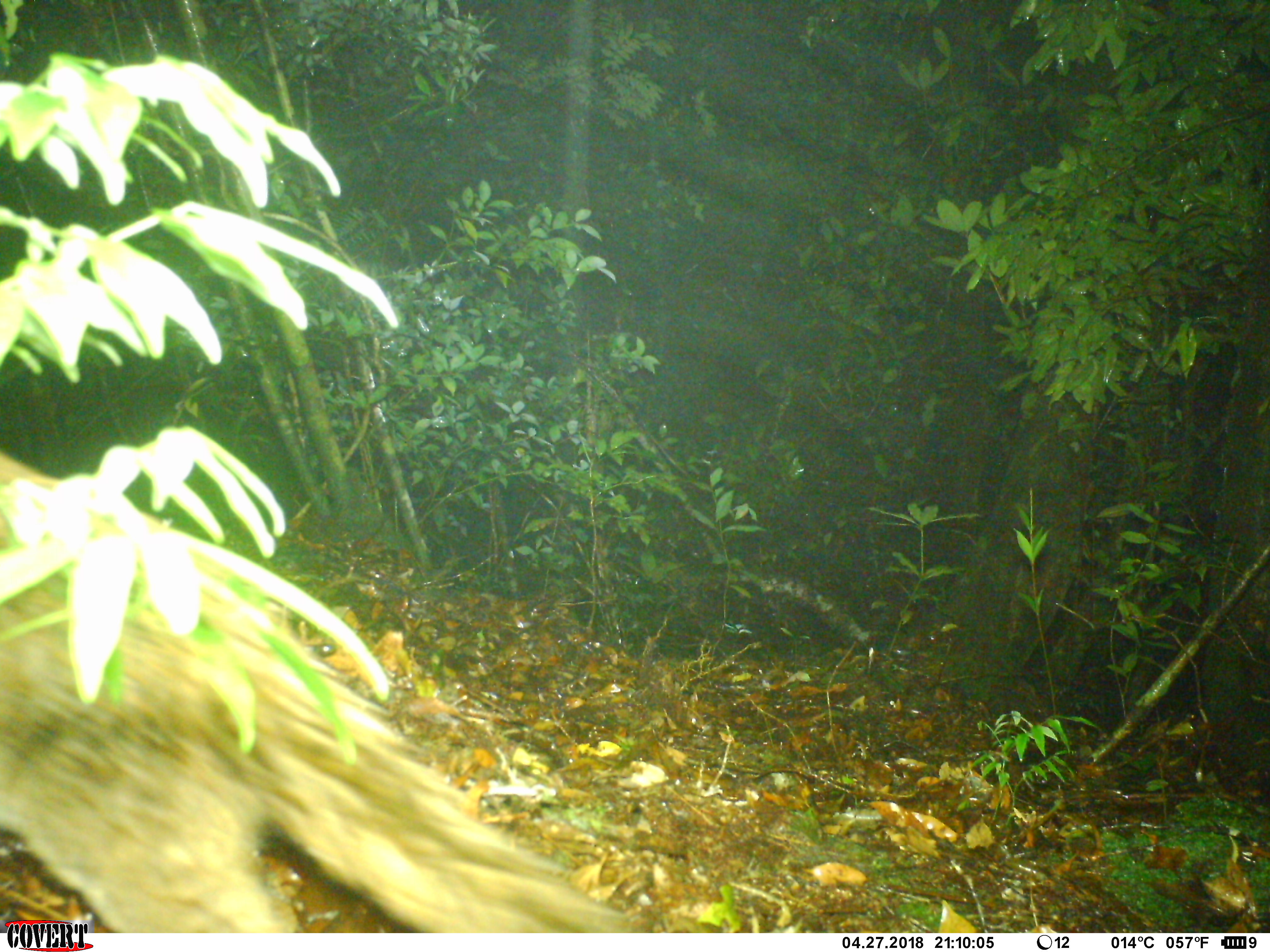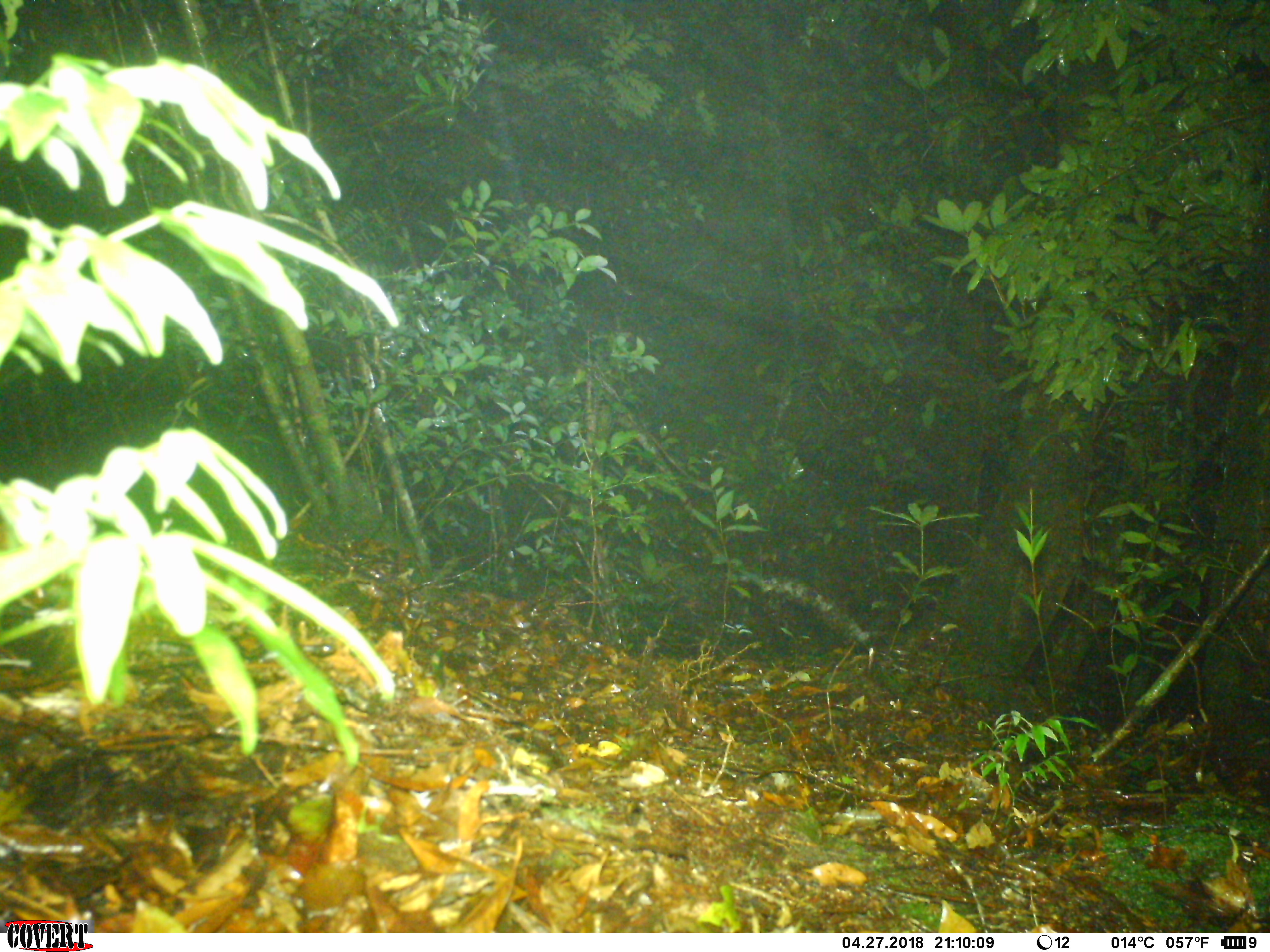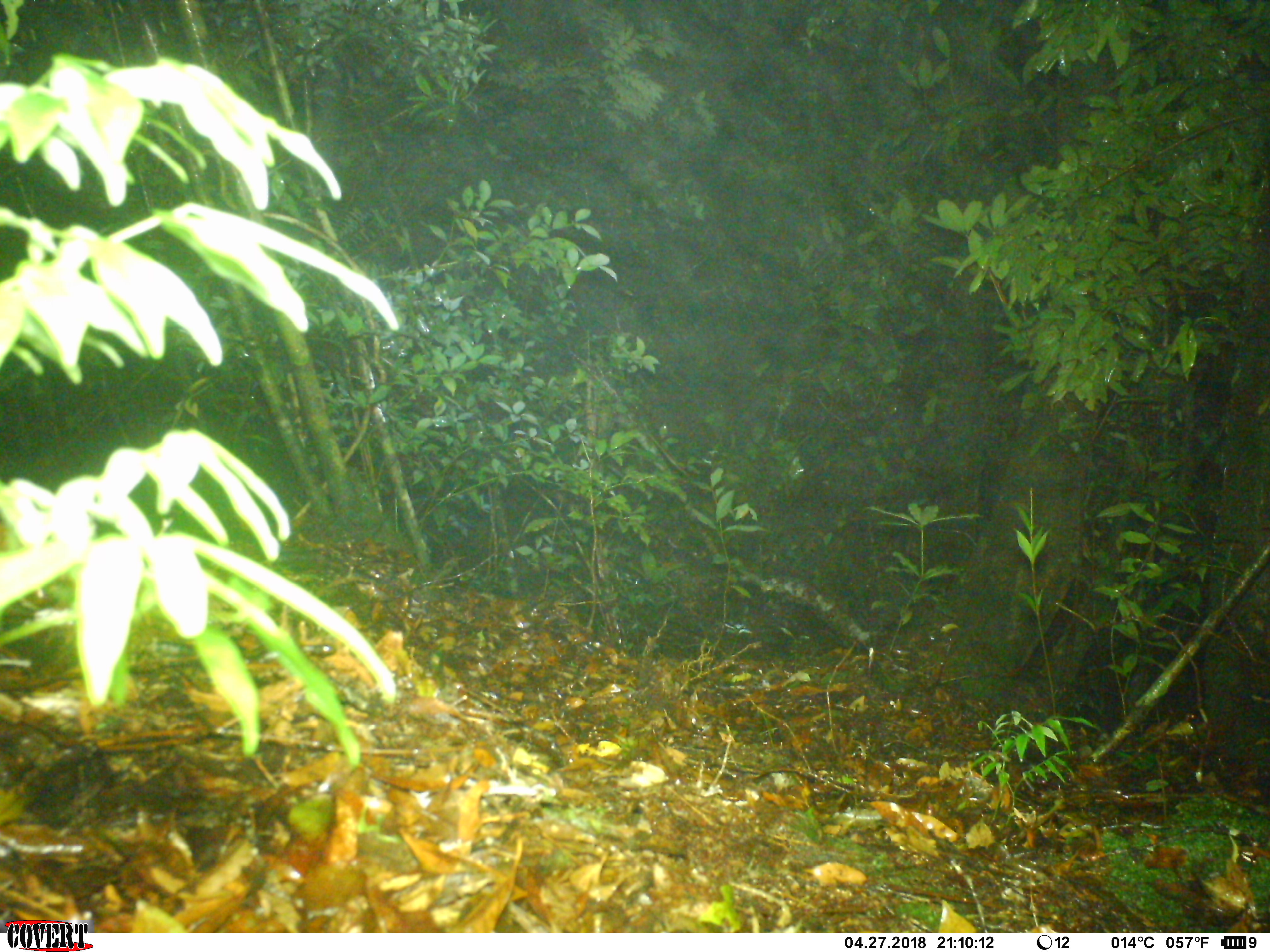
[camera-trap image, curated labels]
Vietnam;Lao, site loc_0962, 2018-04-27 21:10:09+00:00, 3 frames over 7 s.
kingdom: Animalia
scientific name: Animalia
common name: animal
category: unidentified animal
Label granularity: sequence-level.